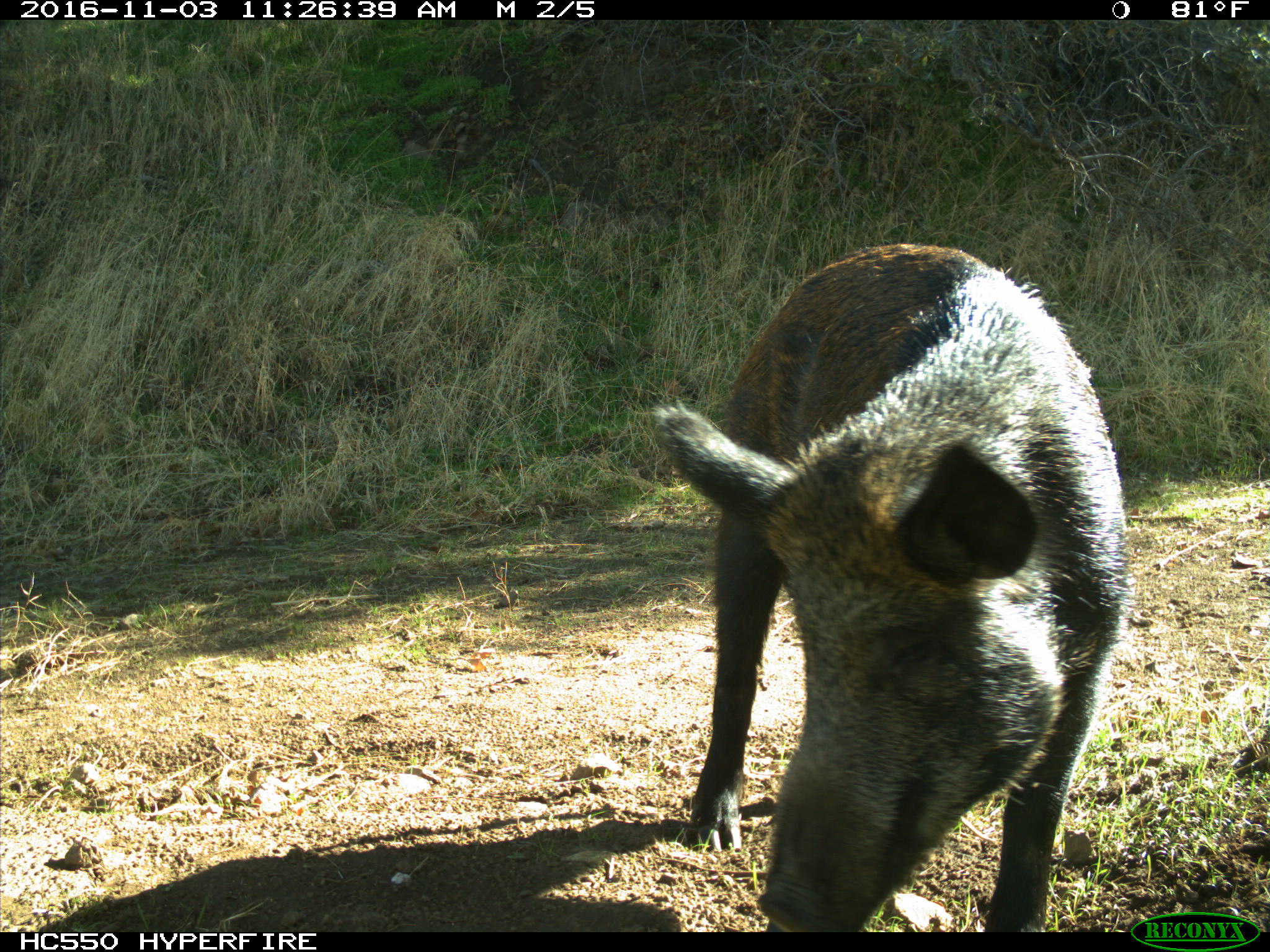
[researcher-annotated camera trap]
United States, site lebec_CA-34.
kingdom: Animalia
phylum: Chordata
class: Mammalia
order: Artiodactyla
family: Suidae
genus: Sus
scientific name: Sus scrofa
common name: wild boar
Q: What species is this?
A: Sus scrofa (wild boar).